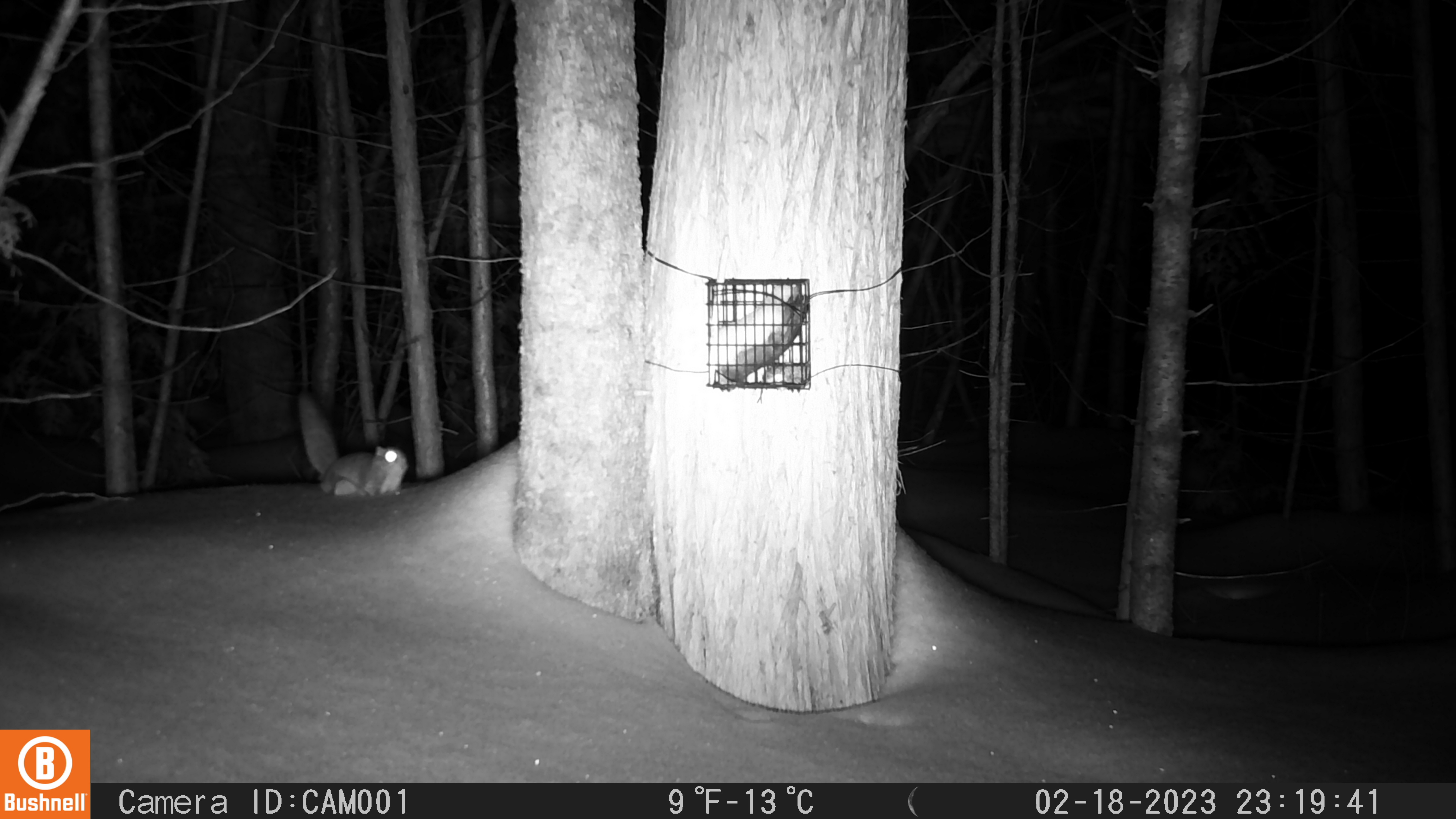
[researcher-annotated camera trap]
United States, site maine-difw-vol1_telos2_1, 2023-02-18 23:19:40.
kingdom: Animalia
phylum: Chordata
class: Mammalia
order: Rodentia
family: Sciuridae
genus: Glaucomys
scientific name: Glaucomys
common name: flying squirrel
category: flying squirrel sp.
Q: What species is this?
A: Flying squirrel sp. (flying squirrel) (Glaucomys).